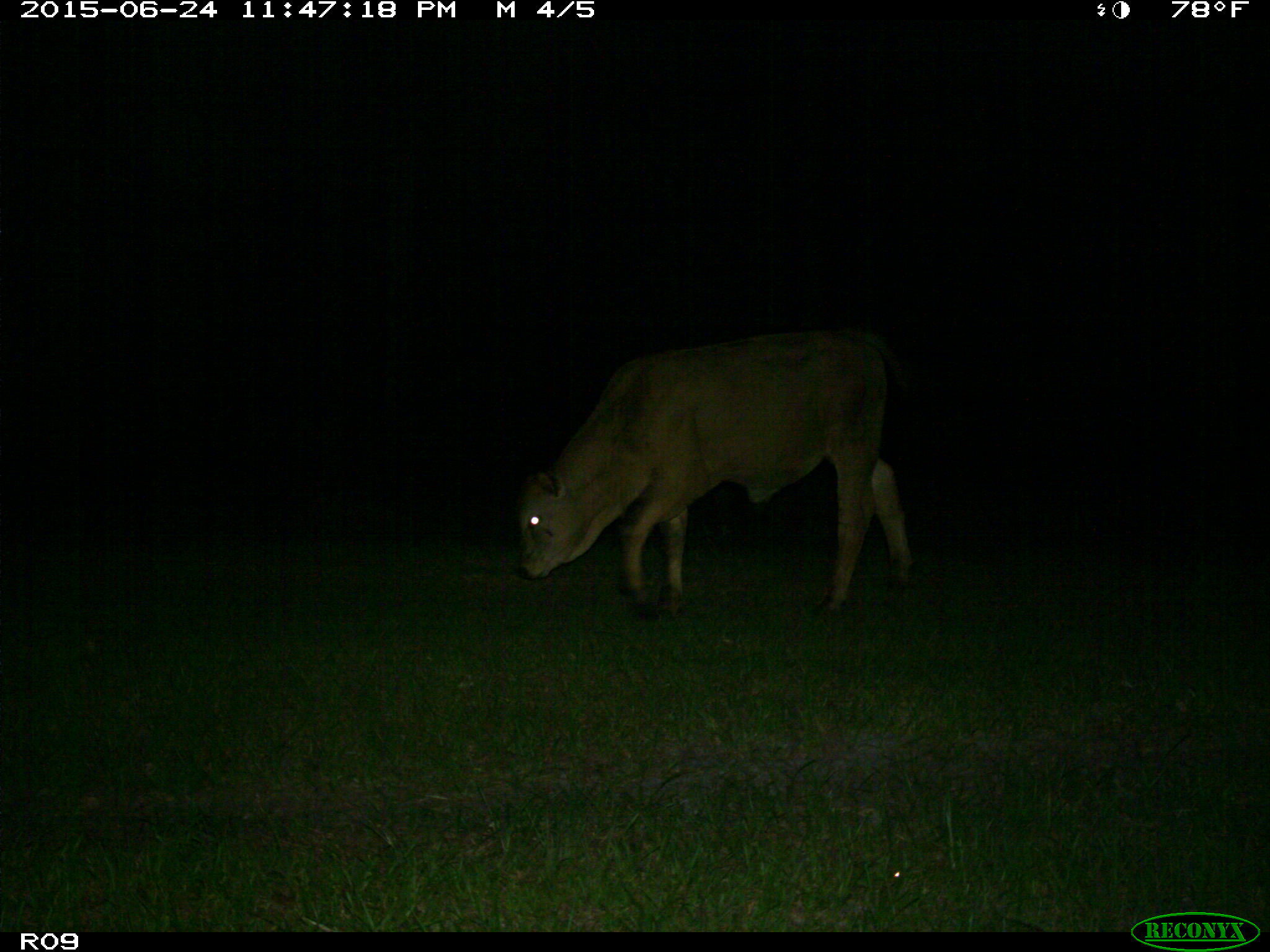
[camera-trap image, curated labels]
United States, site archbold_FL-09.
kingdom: Animalia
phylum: Chordata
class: Mammalia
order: Artiodactyla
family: Bovidae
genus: Bos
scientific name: Bos taurus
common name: domestic cow